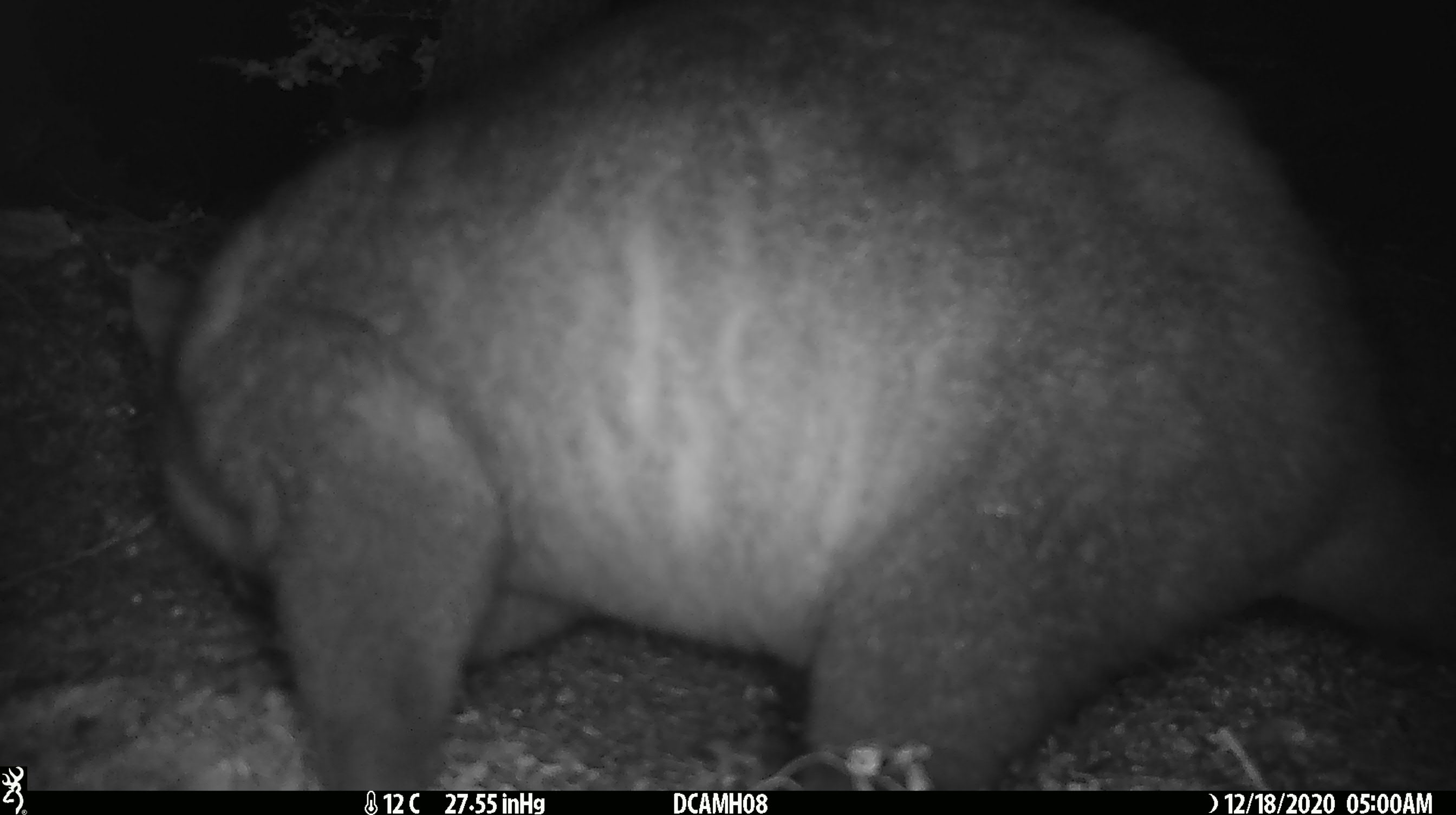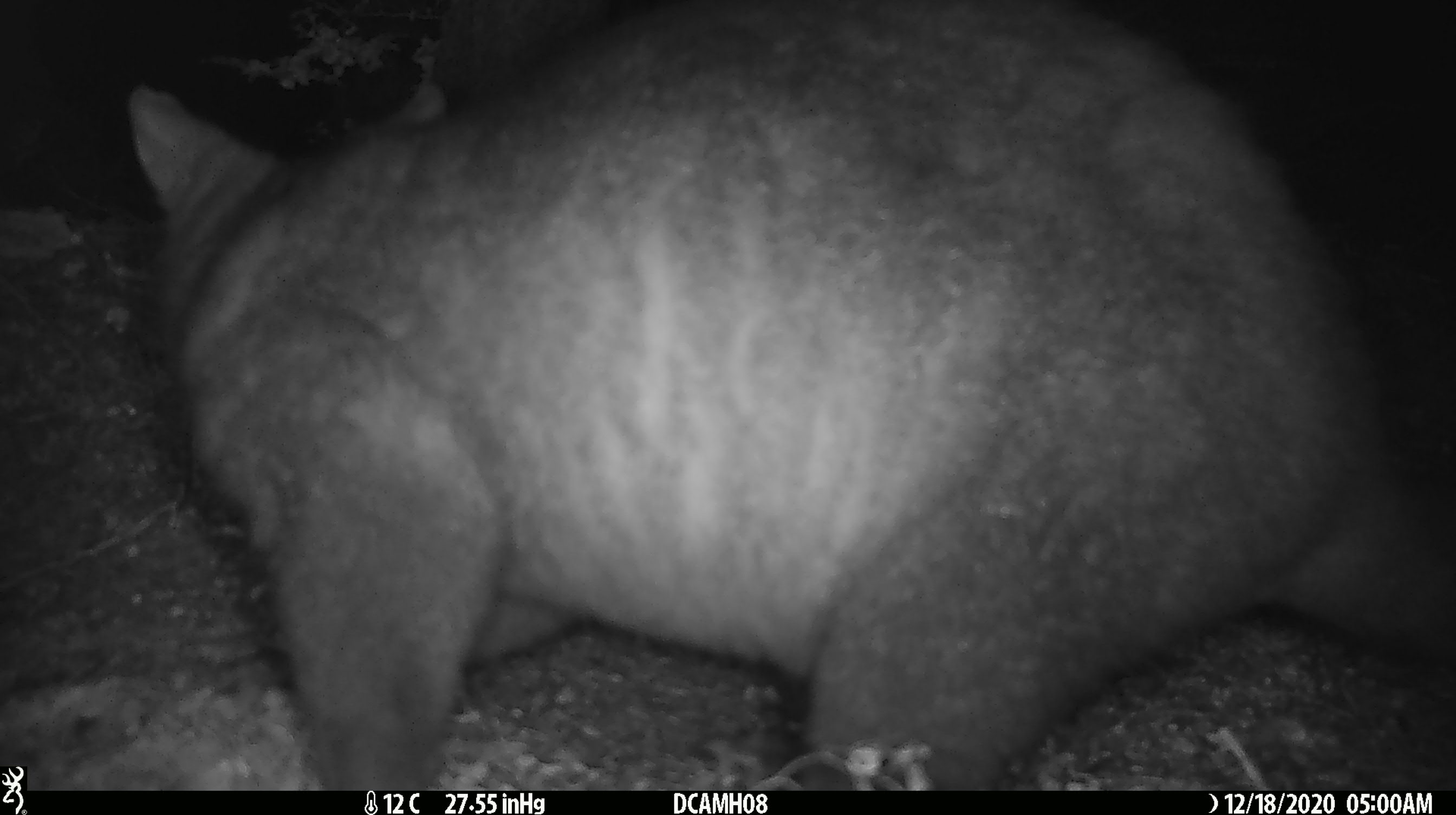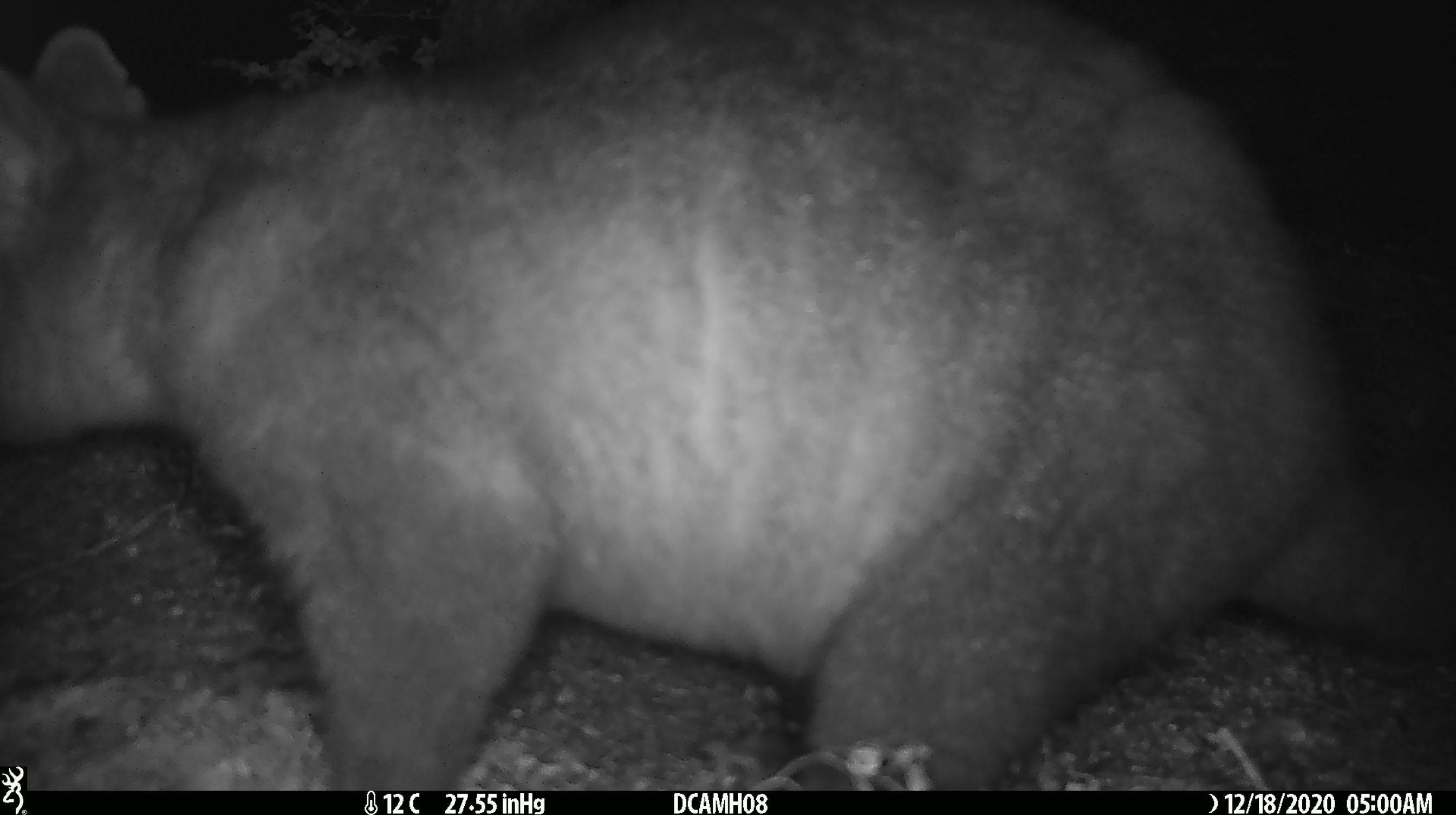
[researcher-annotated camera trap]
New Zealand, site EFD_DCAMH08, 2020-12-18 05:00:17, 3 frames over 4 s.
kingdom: Animalia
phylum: Chordata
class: Mammalia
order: Diprotodontia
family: Phalangeridae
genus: Trichosurus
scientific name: Trichosurus vulpecula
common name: common brushtail possum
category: possum